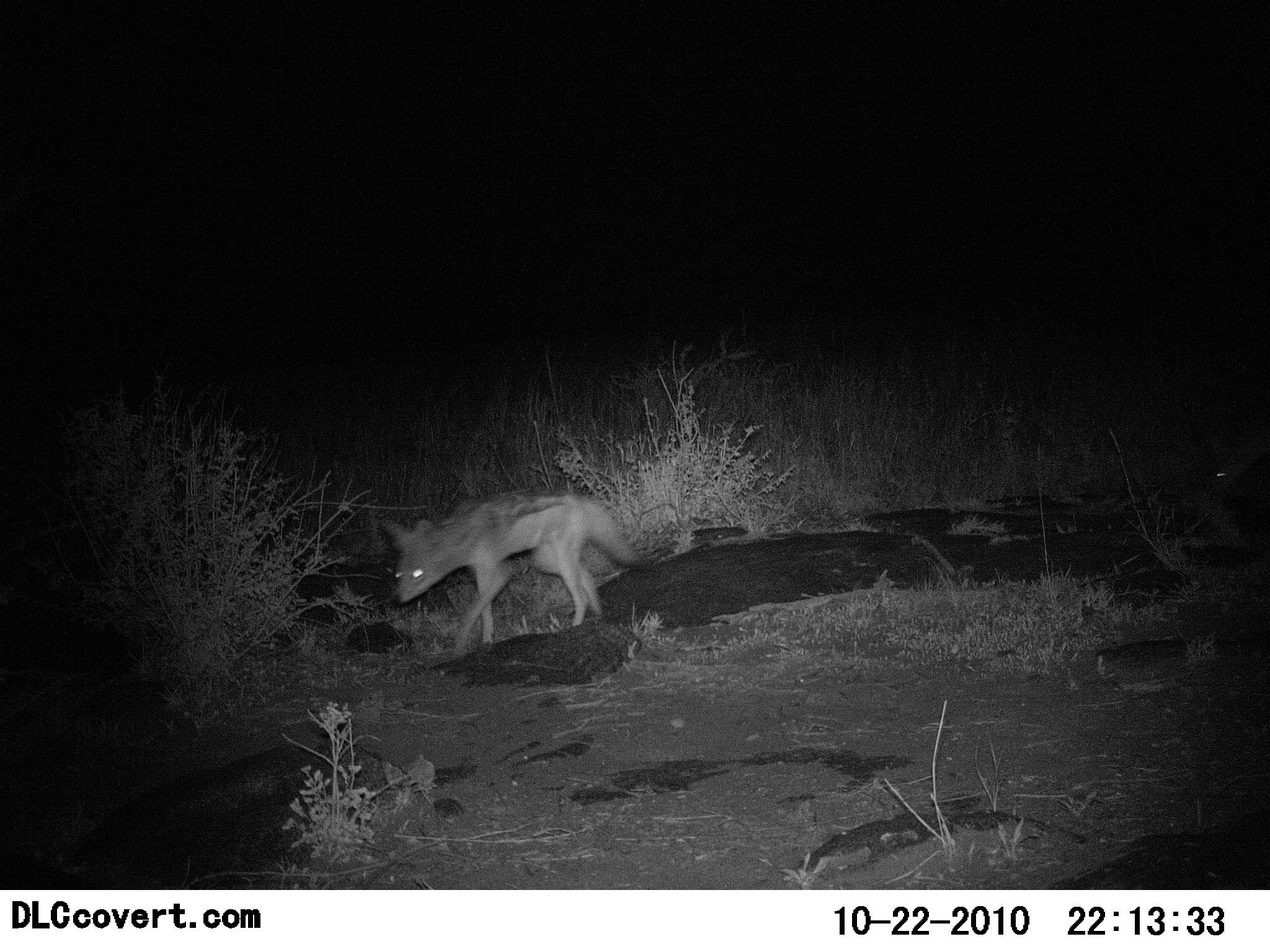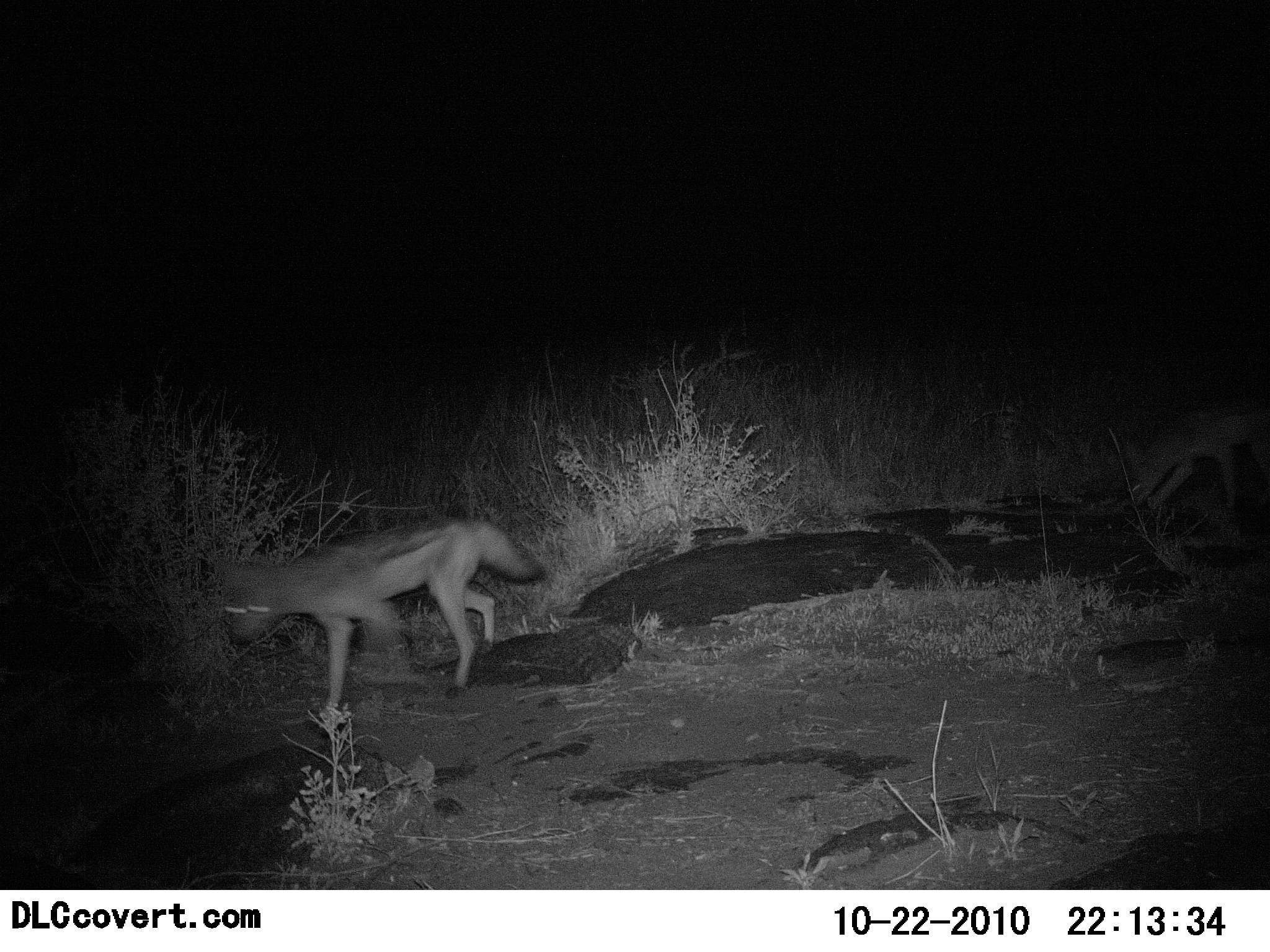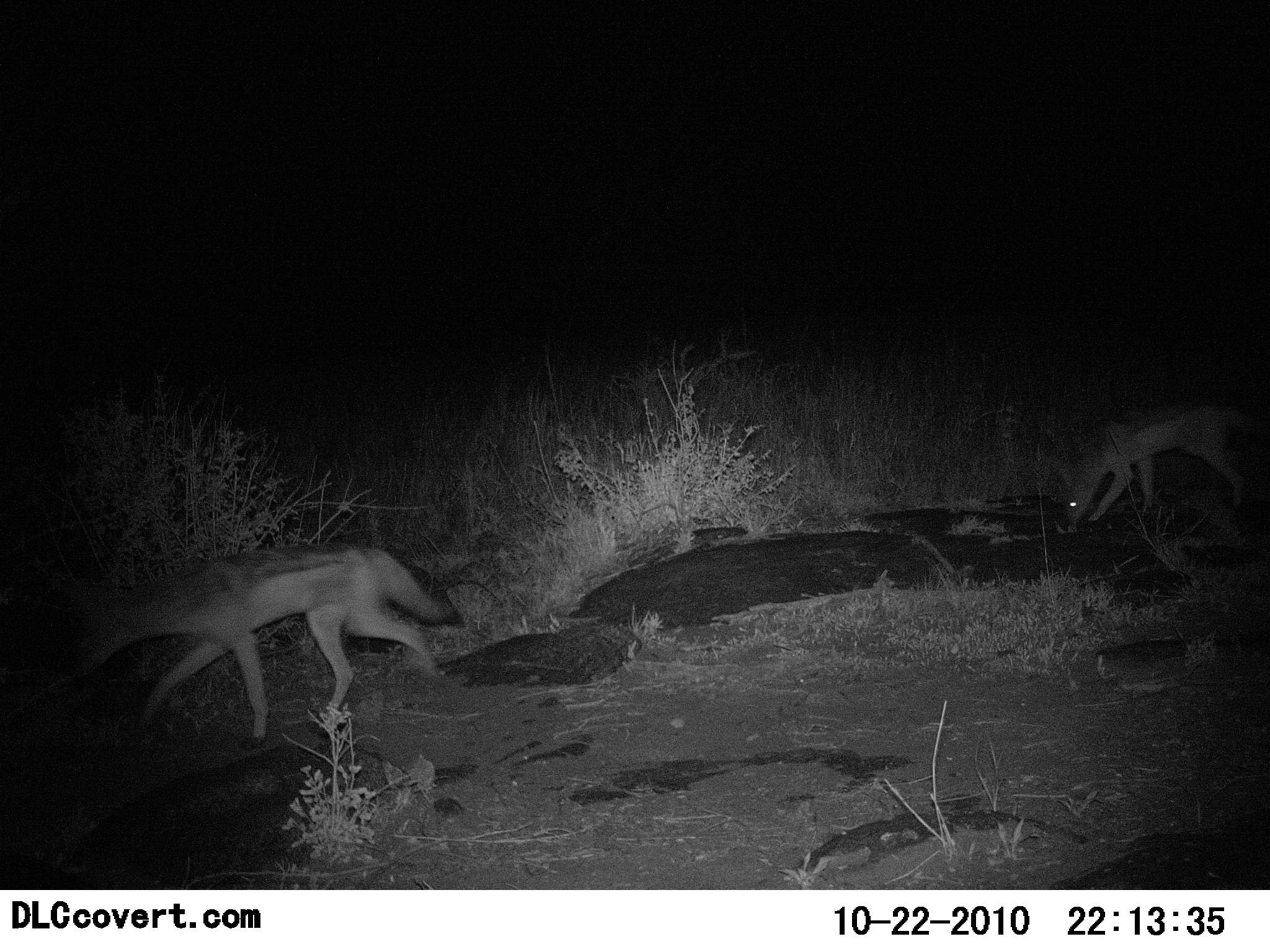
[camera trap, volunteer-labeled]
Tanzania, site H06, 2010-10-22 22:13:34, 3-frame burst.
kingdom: Animalia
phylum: Chordata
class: Mammalia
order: Carnivora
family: Canidae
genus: Lupulella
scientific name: Lupulella mesomelas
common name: black-backed jackal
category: jackal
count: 2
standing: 8%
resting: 0%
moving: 100%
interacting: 0%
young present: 0%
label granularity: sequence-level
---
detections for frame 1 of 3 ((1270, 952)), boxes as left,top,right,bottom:
animal: 381,491,650,655; 1207,422,1269,508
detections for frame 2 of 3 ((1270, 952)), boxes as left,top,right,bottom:
animal: 211,516,545,711; 1123,401,1269,514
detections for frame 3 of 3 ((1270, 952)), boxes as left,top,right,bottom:
animal: 58,543,462,748; 1050,401,1267,529